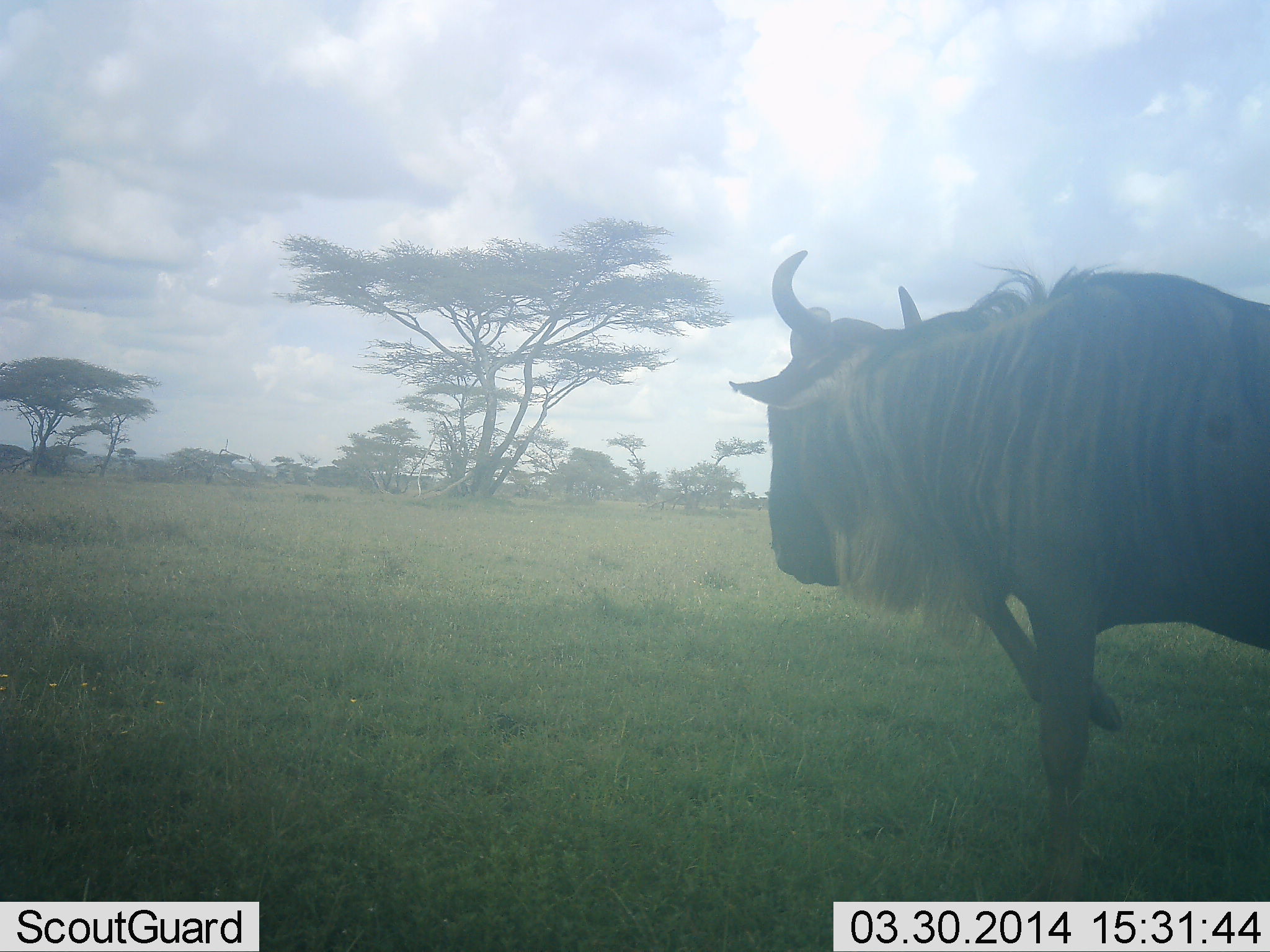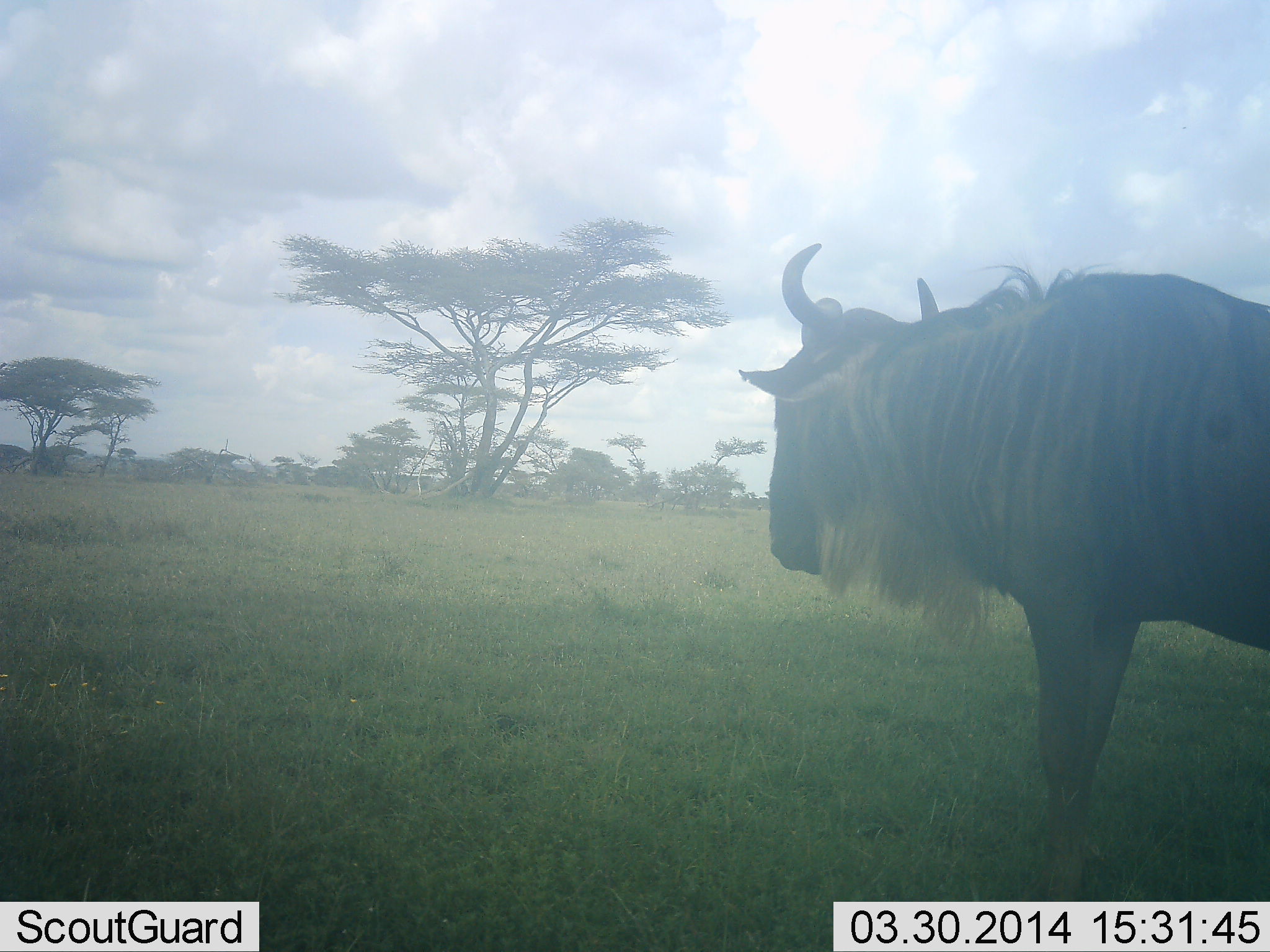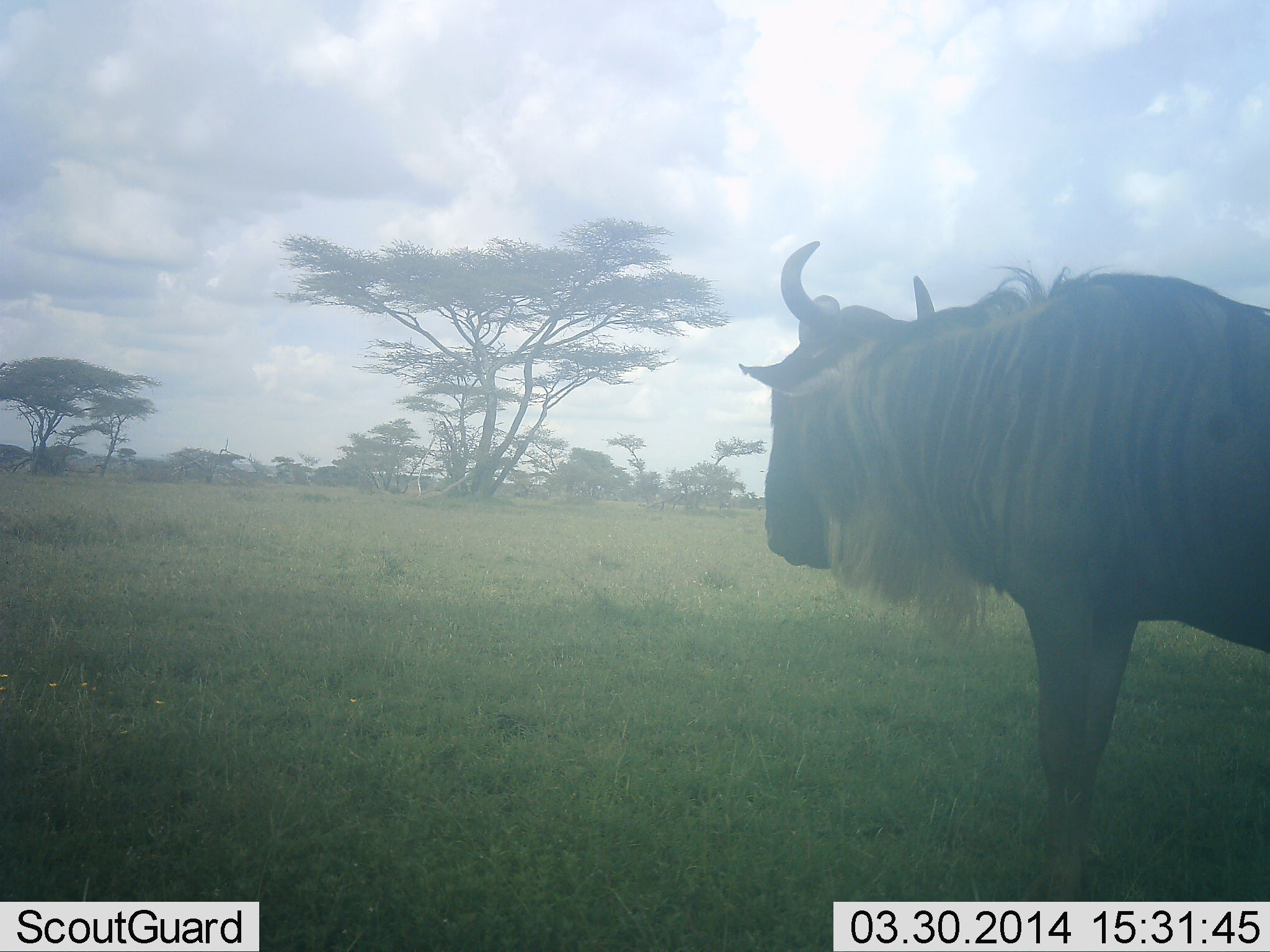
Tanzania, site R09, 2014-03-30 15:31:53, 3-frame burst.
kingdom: Animalia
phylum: Chordata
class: Mammalia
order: Artiodactyla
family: Bovidae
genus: Connochaetes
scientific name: Connochaetes taurinus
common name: blue wildebeest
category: wildebeest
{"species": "wildebeest (blue wildebeest) (Connochaetes taurinus)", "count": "1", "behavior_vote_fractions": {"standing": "100%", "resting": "0%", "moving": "0%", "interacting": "0%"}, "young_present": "0%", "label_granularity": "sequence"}